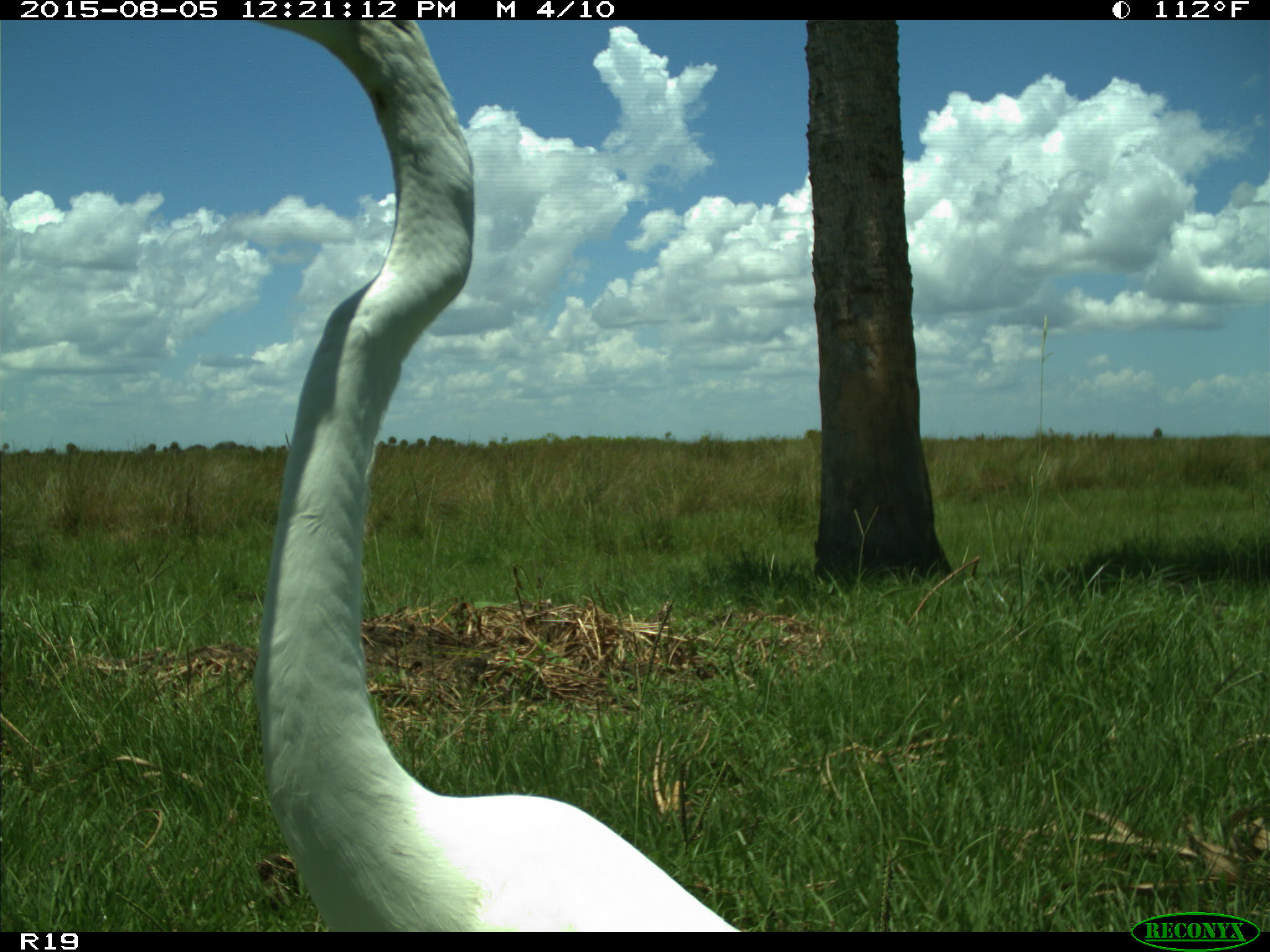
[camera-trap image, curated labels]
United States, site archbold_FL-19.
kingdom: Animalia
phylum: Chordata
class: Aves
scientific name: Aves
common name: birds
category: unidentified bird